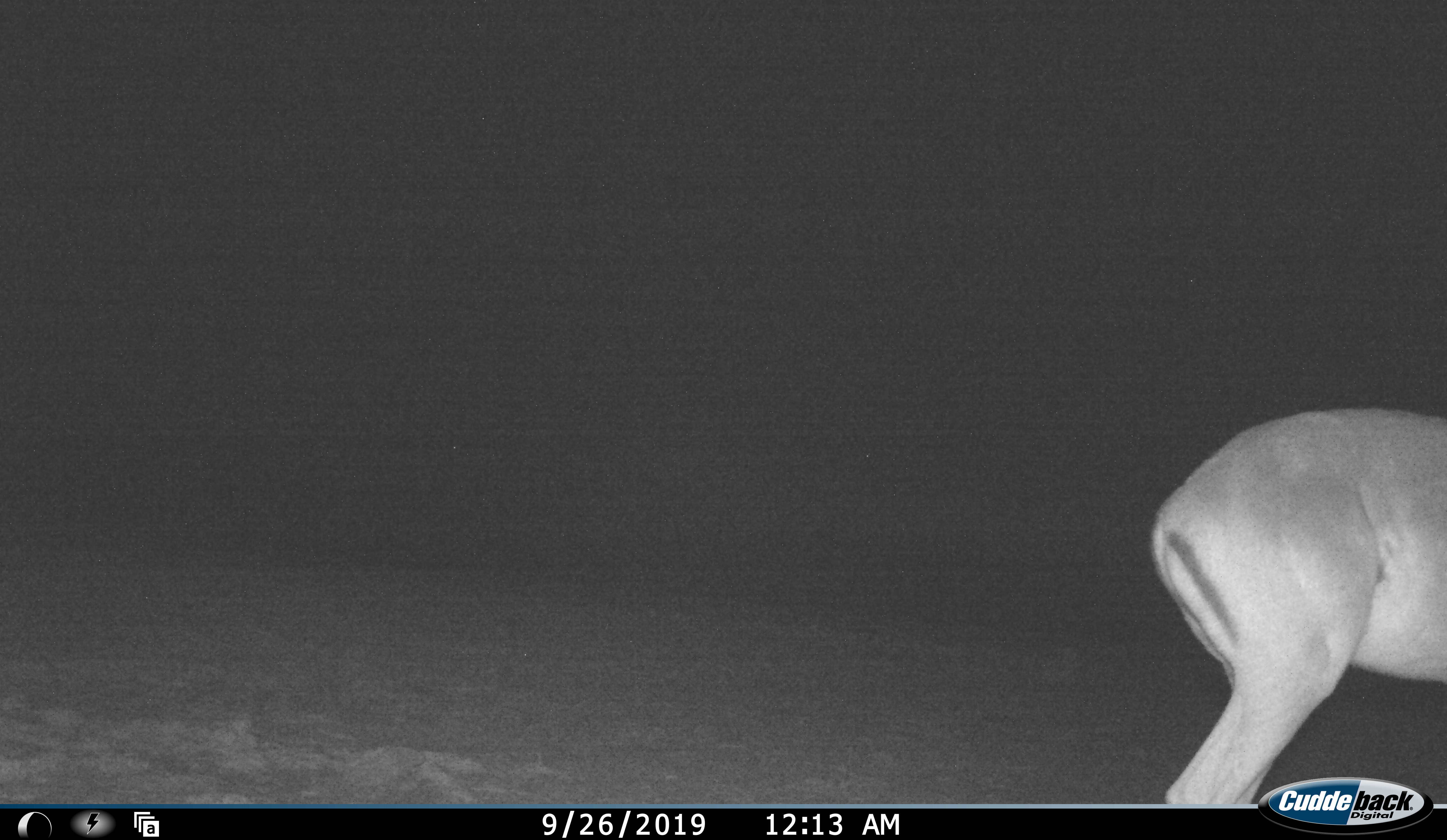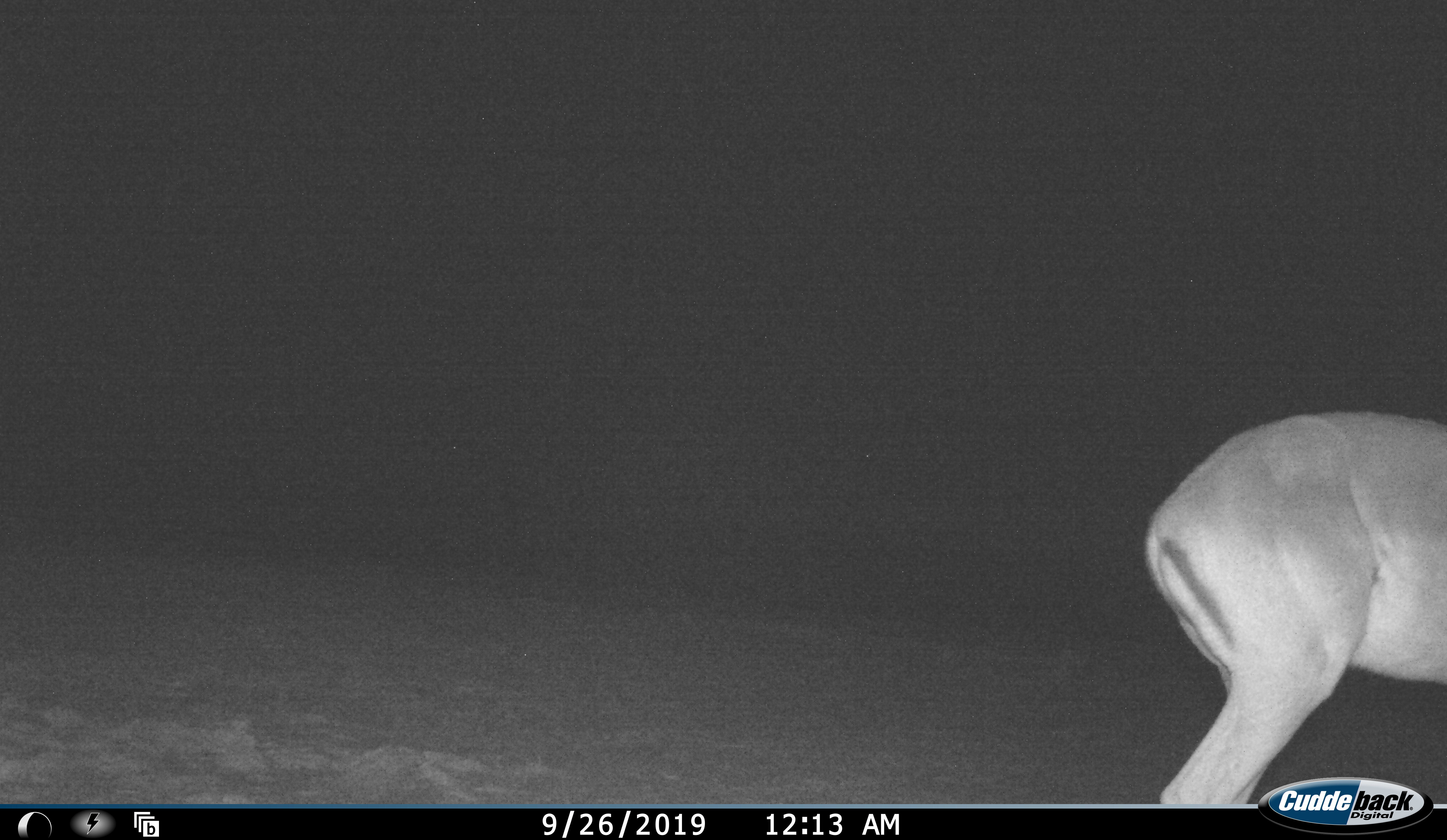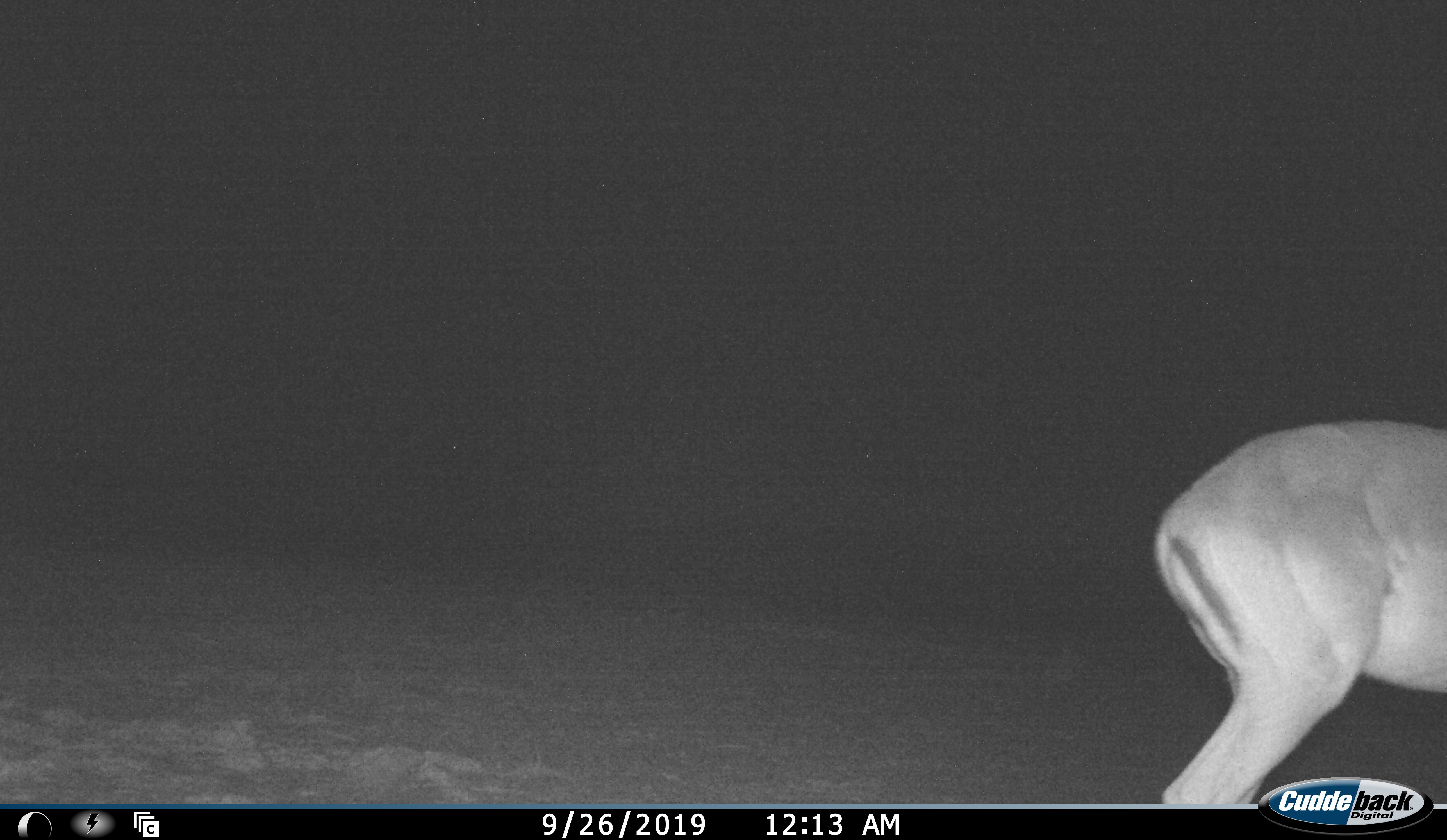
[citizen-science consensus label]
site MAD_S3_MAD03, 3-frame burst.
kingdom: Animalia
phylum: Chordata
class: Mammalia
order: Artiodactyla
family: Bovidae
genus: Aepyceros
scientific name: Aepyceros melampus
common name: impala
Impala (Aepyceros melampus), count 1. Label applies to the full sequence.